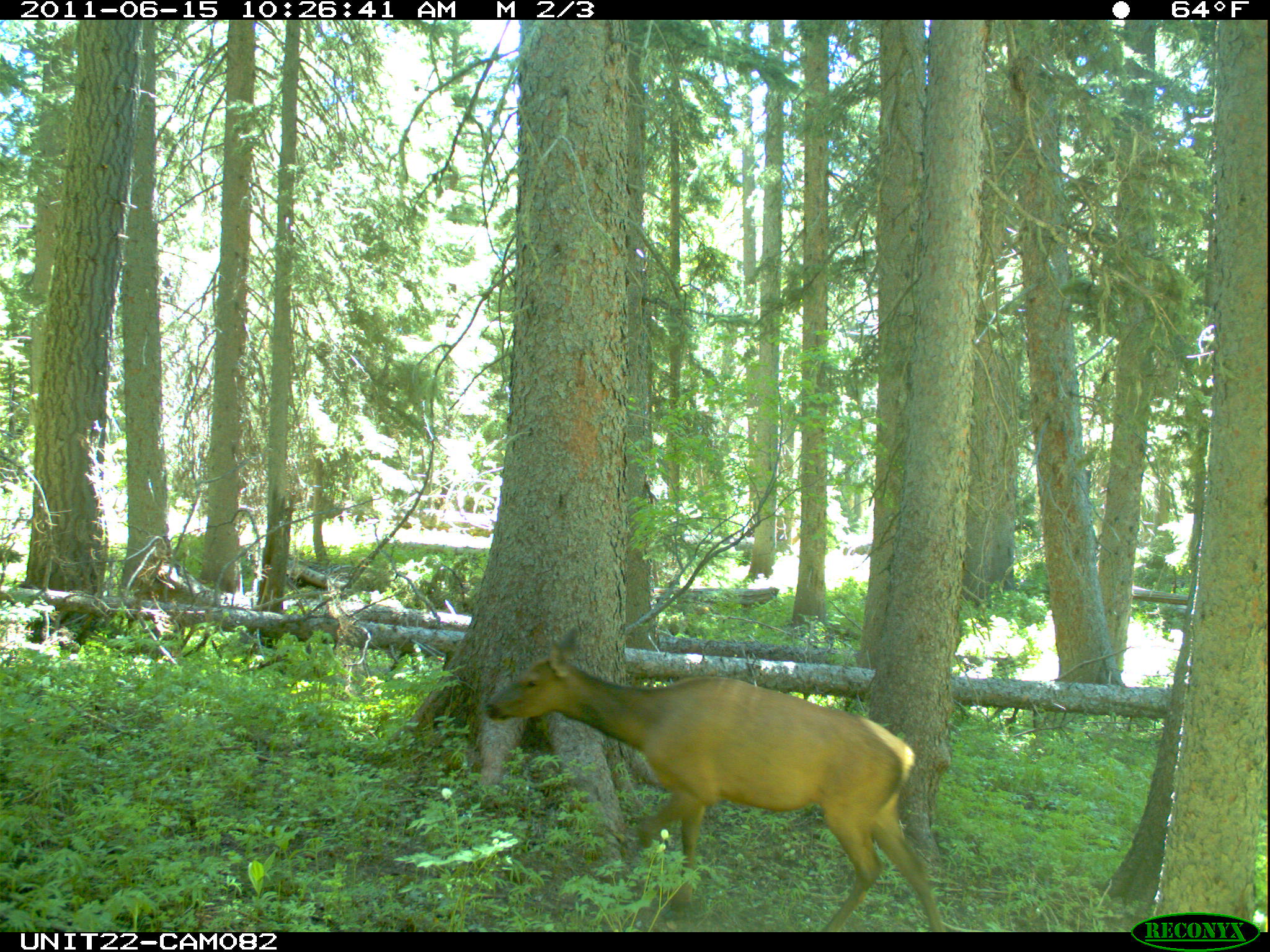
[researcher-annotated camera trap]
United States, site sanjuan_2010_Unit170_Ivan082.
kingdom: Animalia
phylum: Chordata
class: Mammalia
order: Artiodactyla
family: Cervidae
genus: Cervus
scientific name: Cervus elaphus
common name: red deer